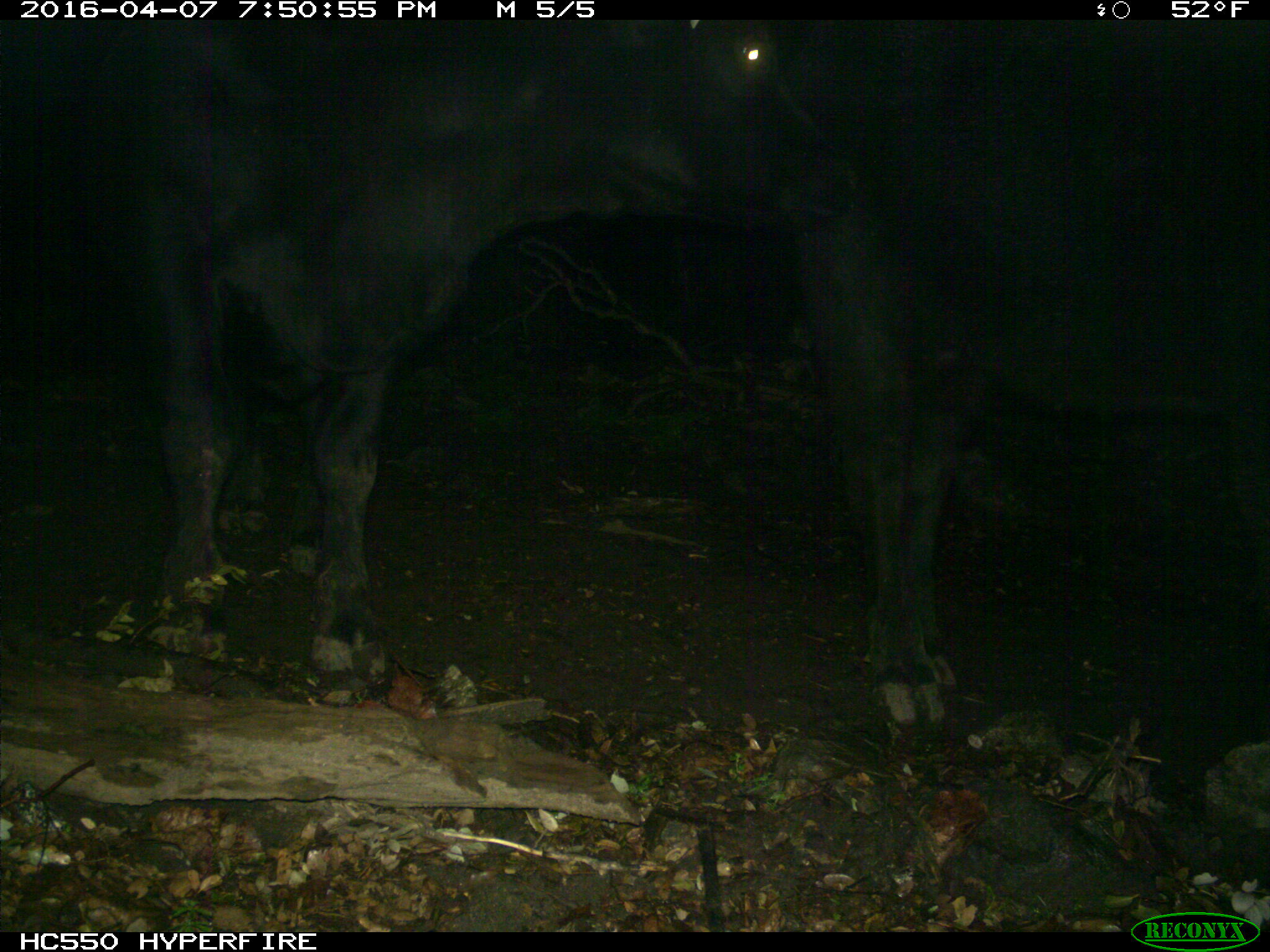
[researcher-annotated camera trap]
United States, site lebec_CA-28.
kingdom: Animalia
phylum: Chordata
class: Mammalia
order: Artiodactyla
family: Bovidae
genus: Bos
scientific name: Bos taurus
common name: domestic cow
Bos taurus (domestic cow).